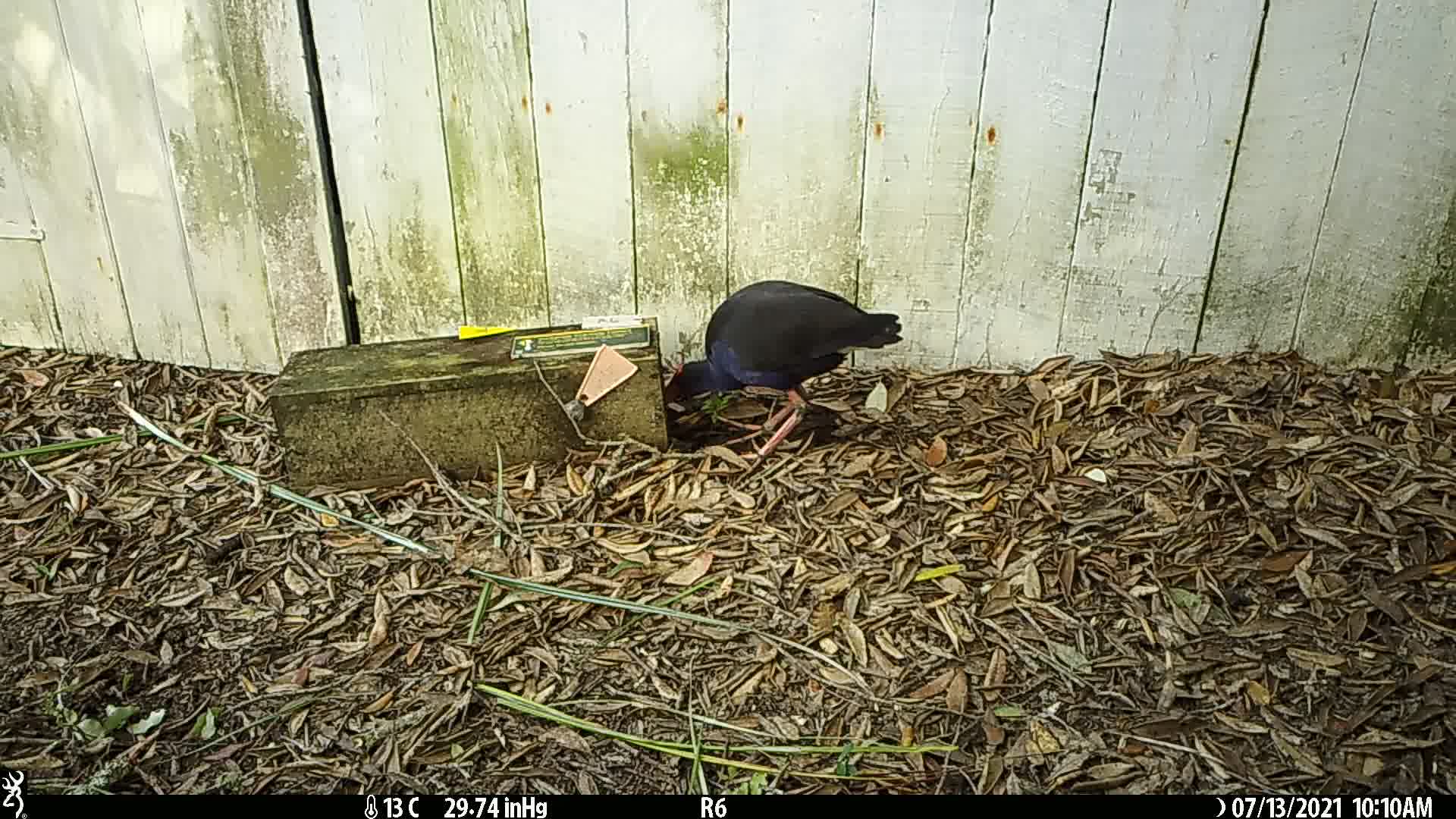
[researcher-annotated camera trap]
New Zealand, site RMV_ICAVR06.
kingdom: Animalia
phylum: Chordata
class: Aves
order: Gruiformes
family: Rallidae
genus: Porphyrio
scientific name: Porphyrio melanotus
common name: australasian swamphen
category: pukeko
Pukeko (australasian swamphen) (Porphyrio melanotus).